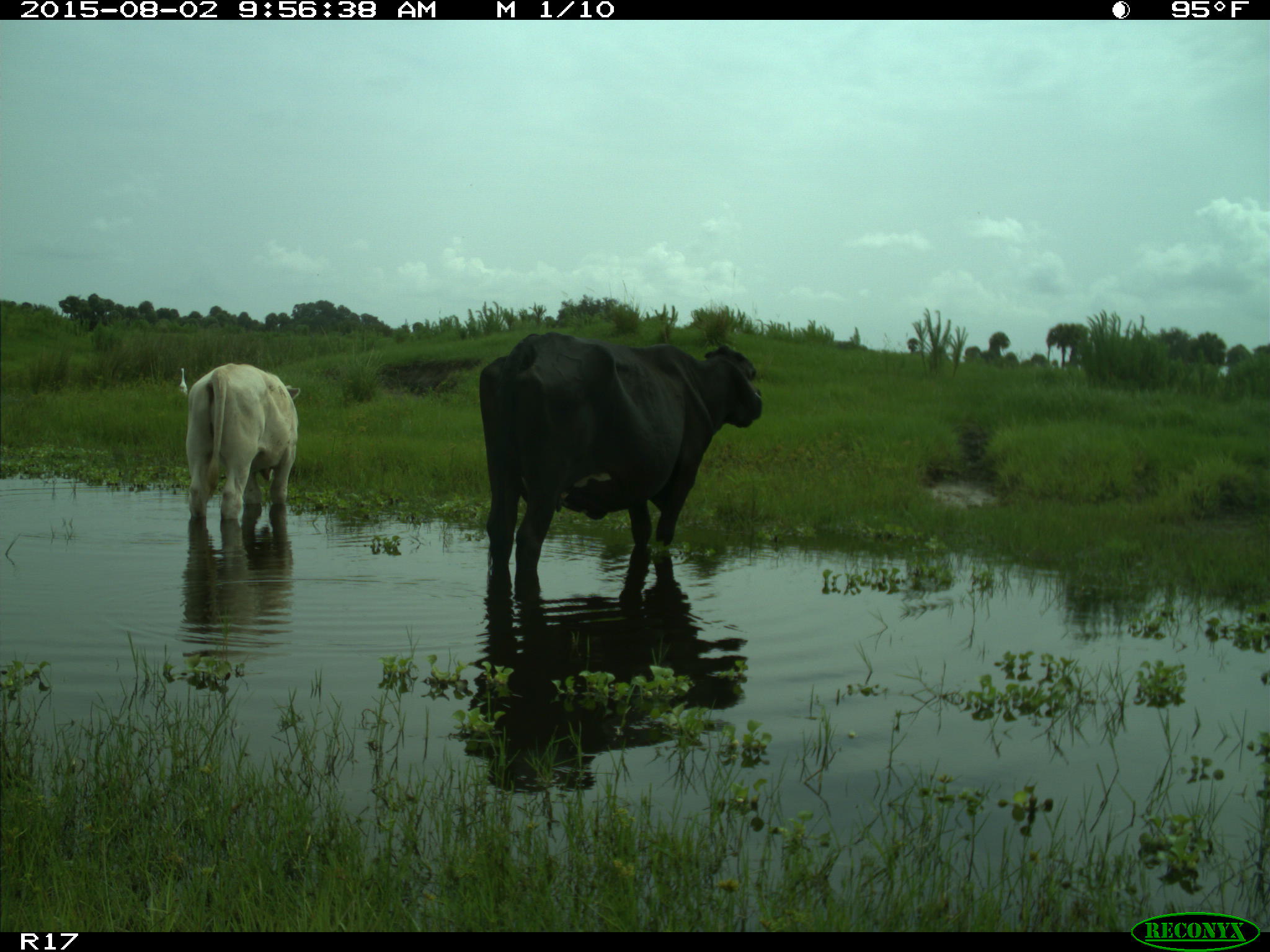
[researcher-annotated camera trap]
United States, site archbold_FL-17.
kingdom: Animalia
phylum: Chordata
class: Mammalia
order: Artiodactyla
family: Bovidae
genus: Bos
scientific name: Bos taurus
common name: domestic cow